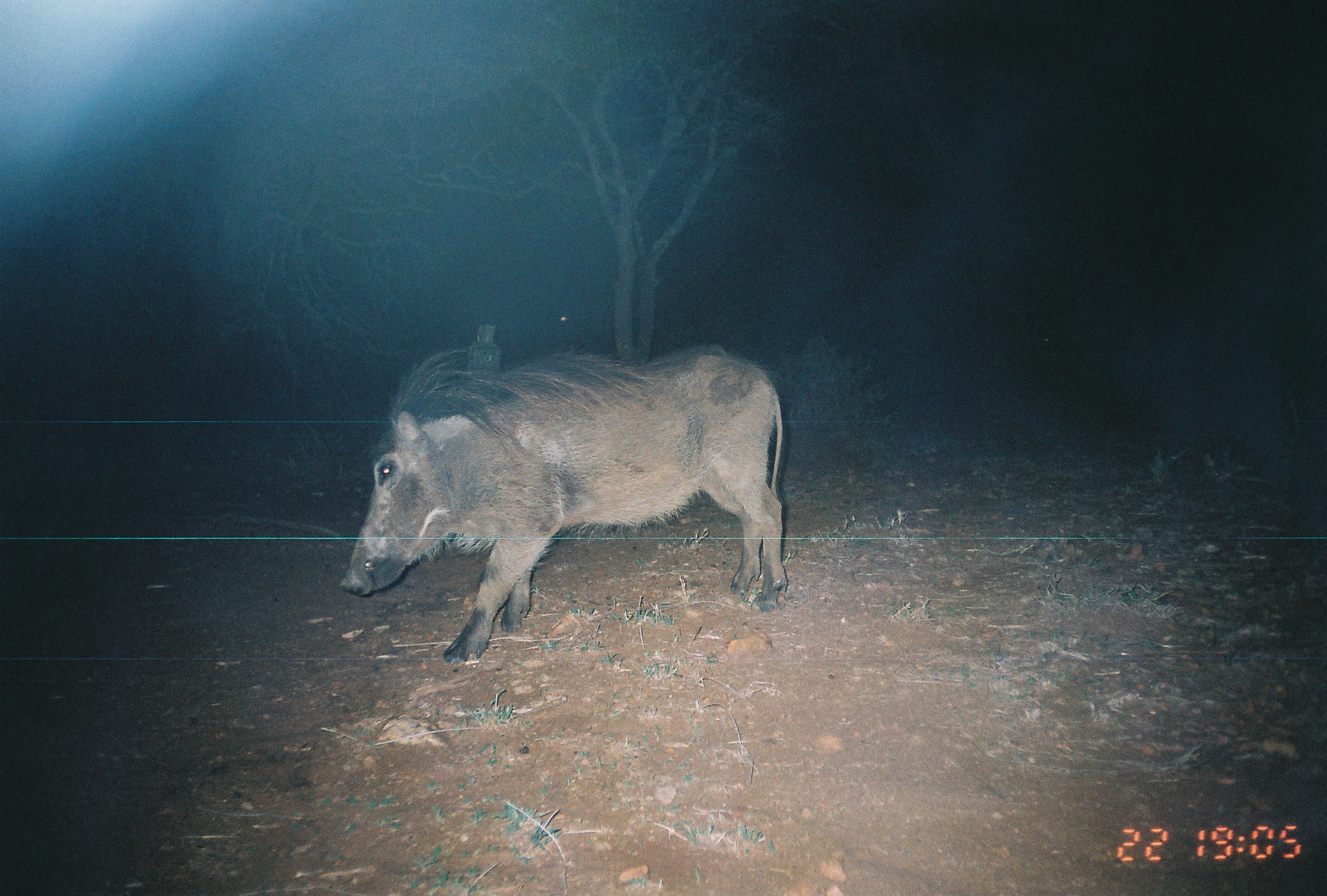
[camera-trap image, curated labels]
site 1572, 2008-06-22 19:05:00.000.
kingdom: Animalia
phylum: Chordata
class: Mammalia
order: Artiodactyla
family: Suidae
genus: Phacochoerus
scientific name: Phacochoerus africanus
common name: common warthog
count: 1